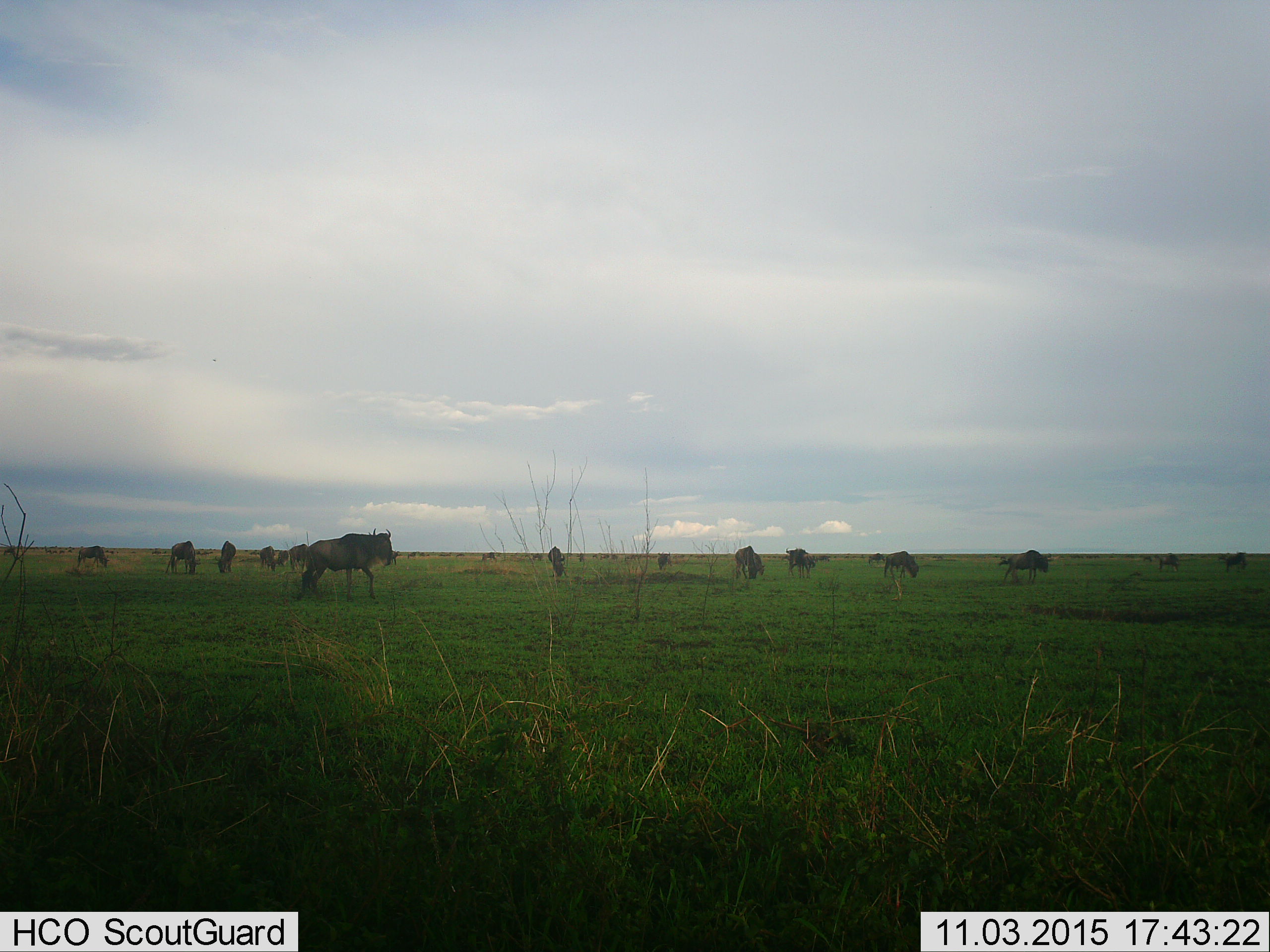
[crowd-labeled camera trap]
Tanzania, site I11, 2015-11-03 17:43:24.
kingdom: Animalia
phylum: Chordata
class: Mammalia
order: Artiodactyla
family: Bovidae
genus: Connochaetes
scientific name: Connochaetes taurinus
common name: blue wildebeest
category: wildebeest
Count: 11-50.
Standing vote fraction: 70%.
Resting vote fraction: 0%.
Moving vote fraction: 50%.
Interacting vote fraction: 0%.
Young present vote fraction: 0%.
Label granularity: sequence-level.